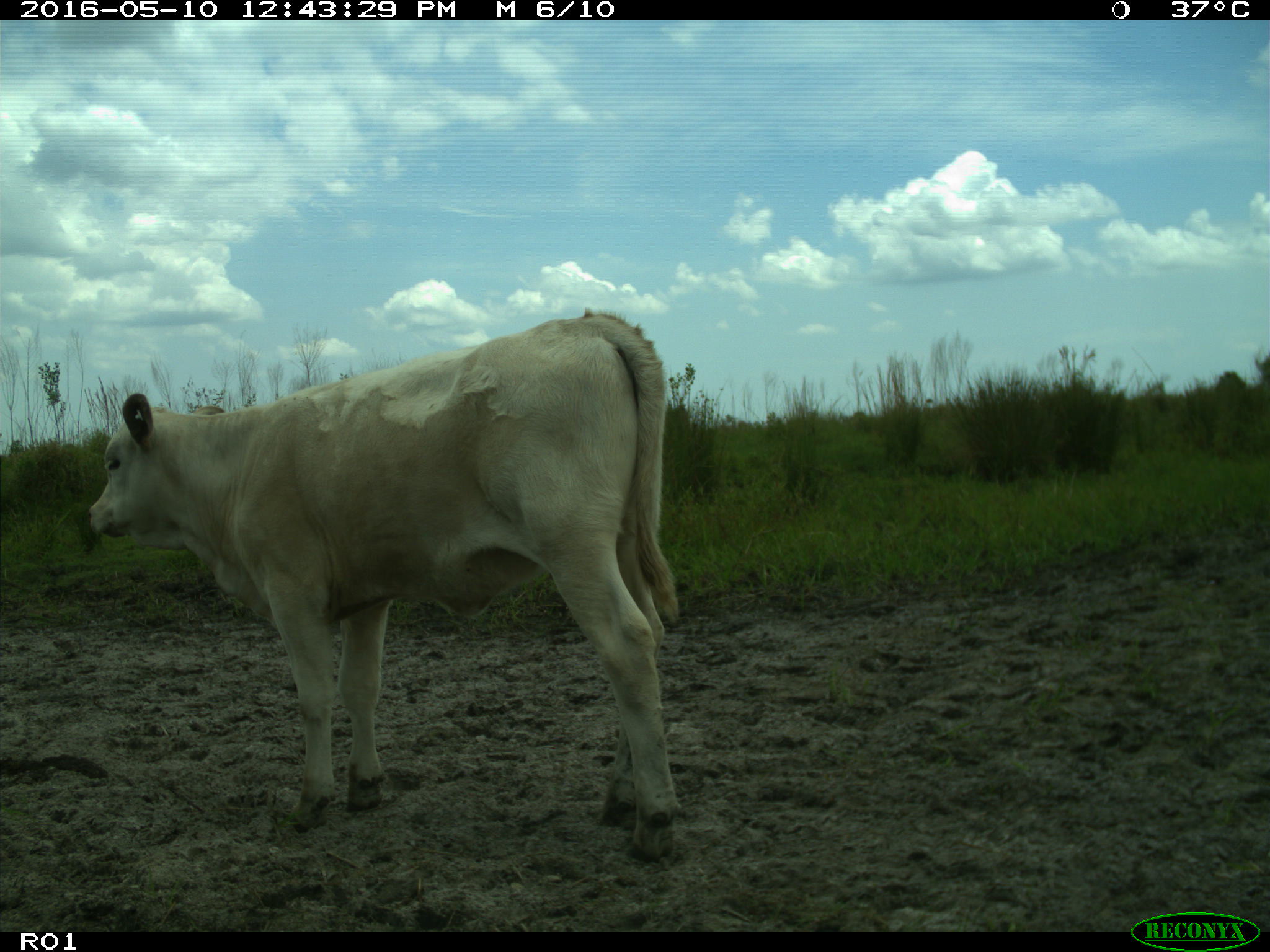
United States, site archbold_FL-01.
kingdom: Animalia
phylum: Chordata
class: Mammalia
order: Artiodactyla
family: Bovidae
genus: Bos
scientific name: Bos taurus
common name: domestic cow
Bos taurus (domestic cow).